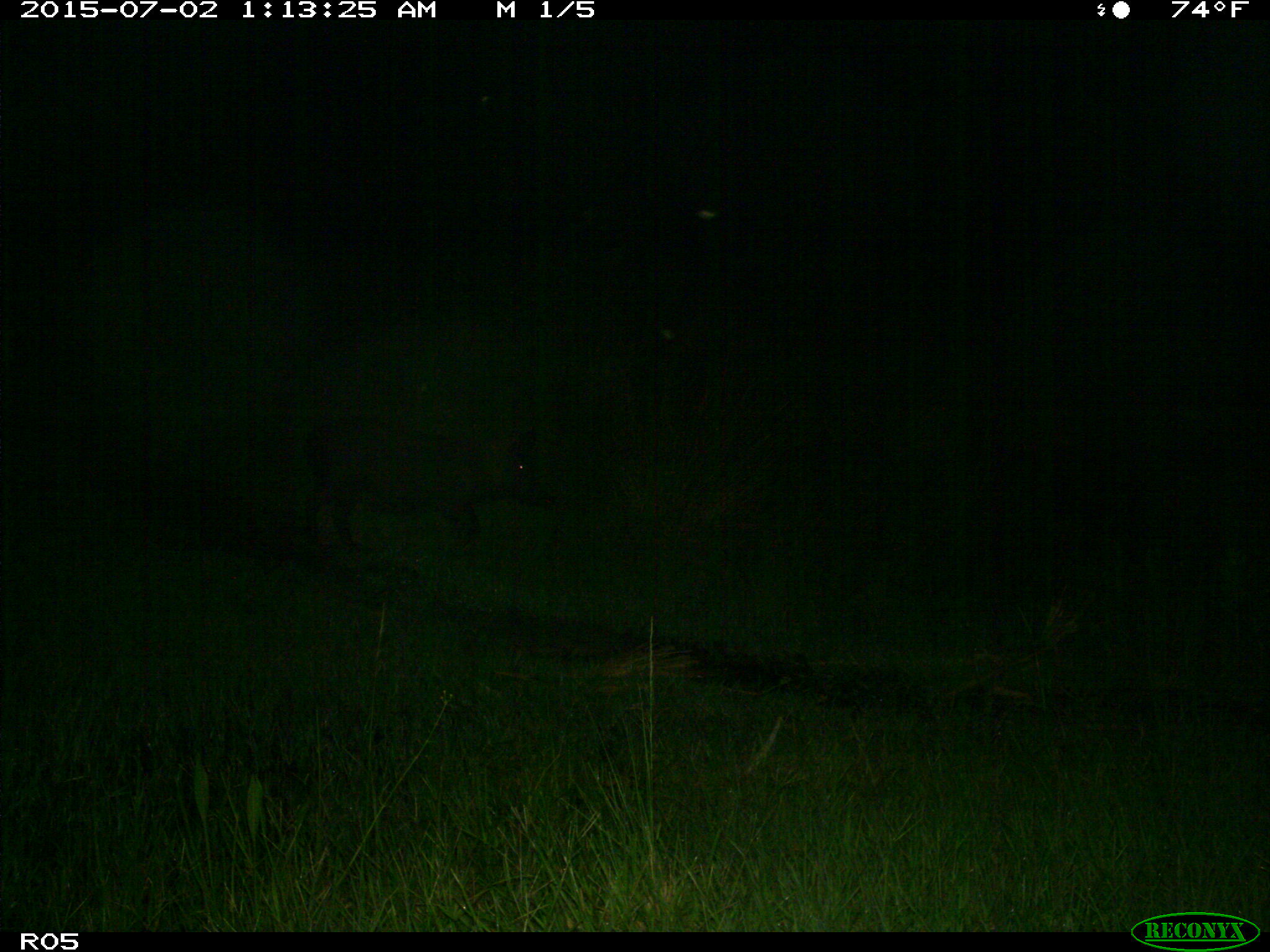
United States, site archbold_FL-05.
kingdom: Animalia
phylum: Chordata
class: Mammalia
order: Artiodactyla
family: Suidae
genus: Sus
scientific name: Sus scrofa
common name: wild boar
Sus scrofa (wild boar).